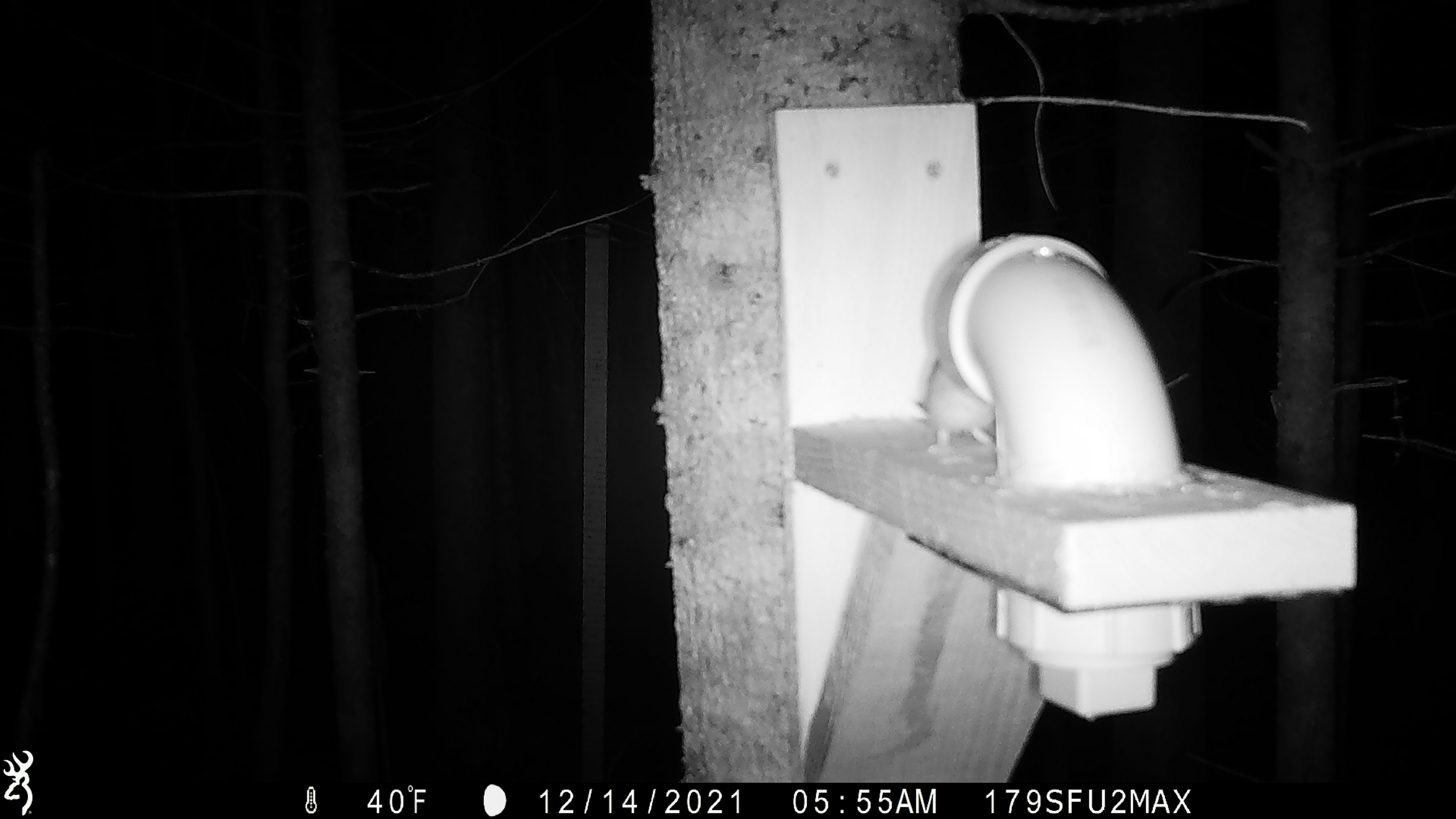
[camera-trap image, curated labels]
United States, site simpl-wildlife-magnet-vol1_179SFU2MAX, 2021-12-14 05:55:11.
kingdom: Animalia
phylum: Chordata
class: Mammalia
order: Rodentia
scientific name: Rodentia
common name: mouse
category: mouse sp.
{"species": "mouse sp. (mouse) (Rodentia)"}